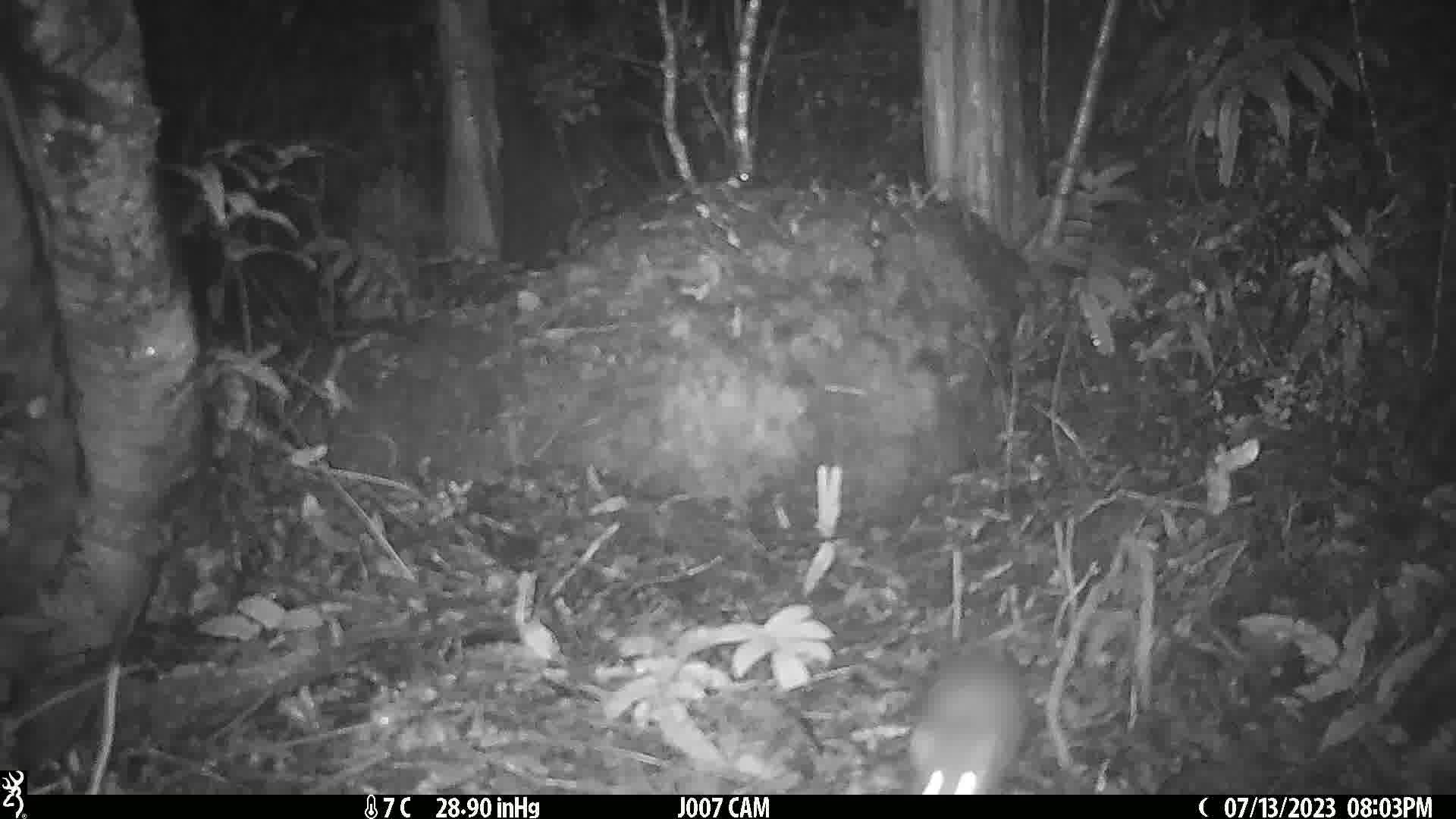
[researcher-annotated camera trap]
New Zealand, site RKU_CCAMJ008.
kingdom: Animalia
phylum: Chordata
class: Mammalia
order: Rodentia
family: Muridae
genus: Rattus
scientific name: Rattus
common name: rat